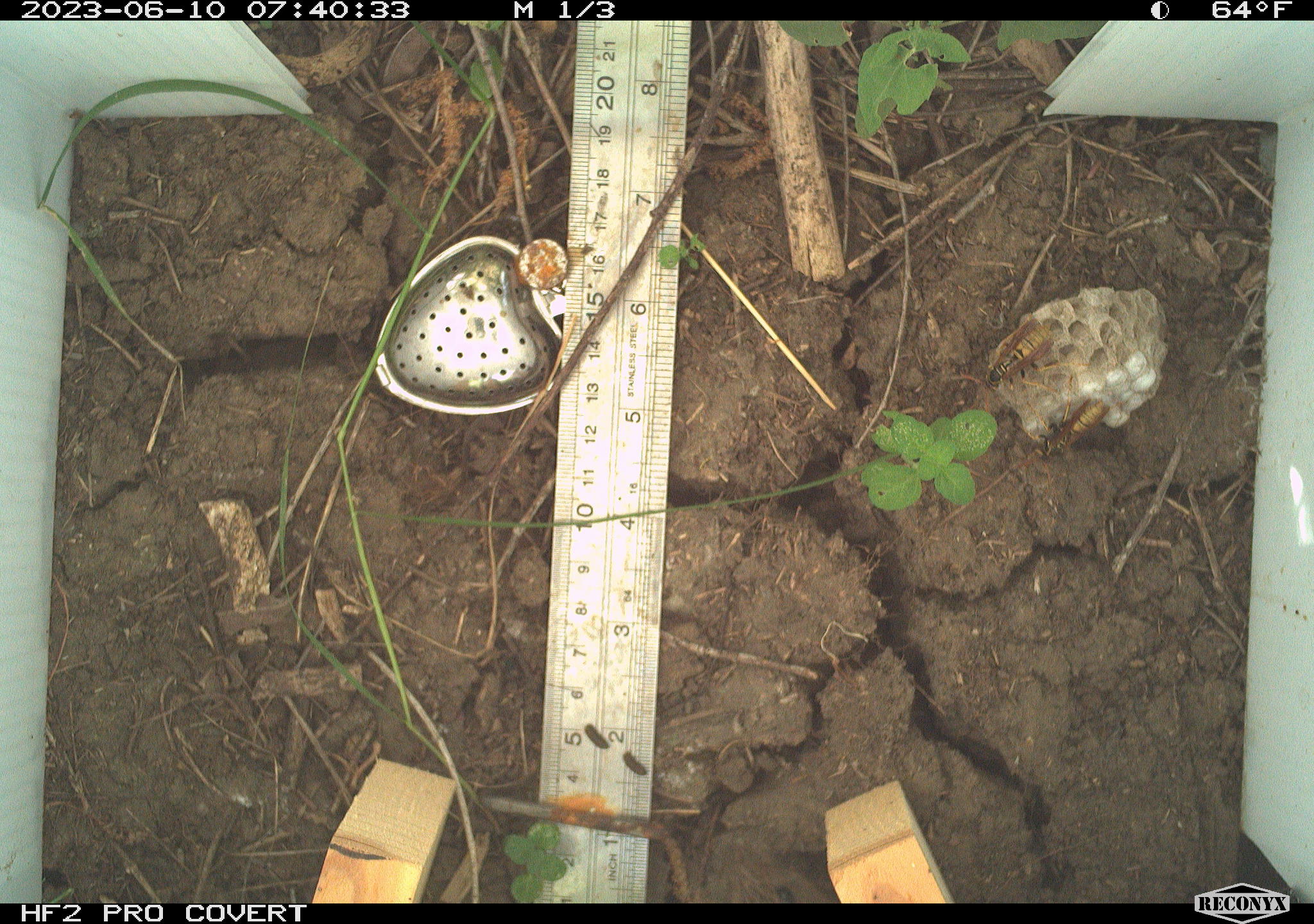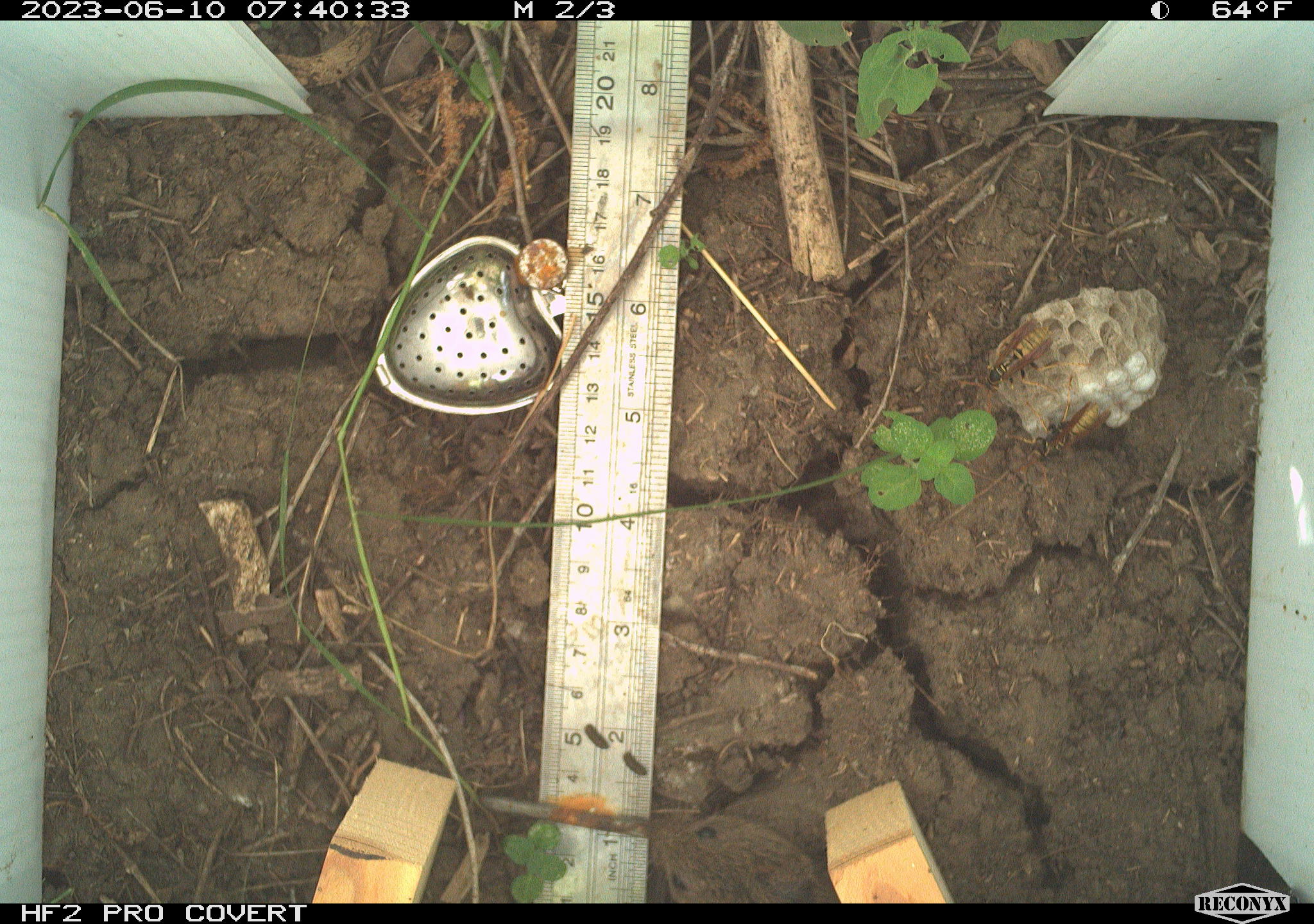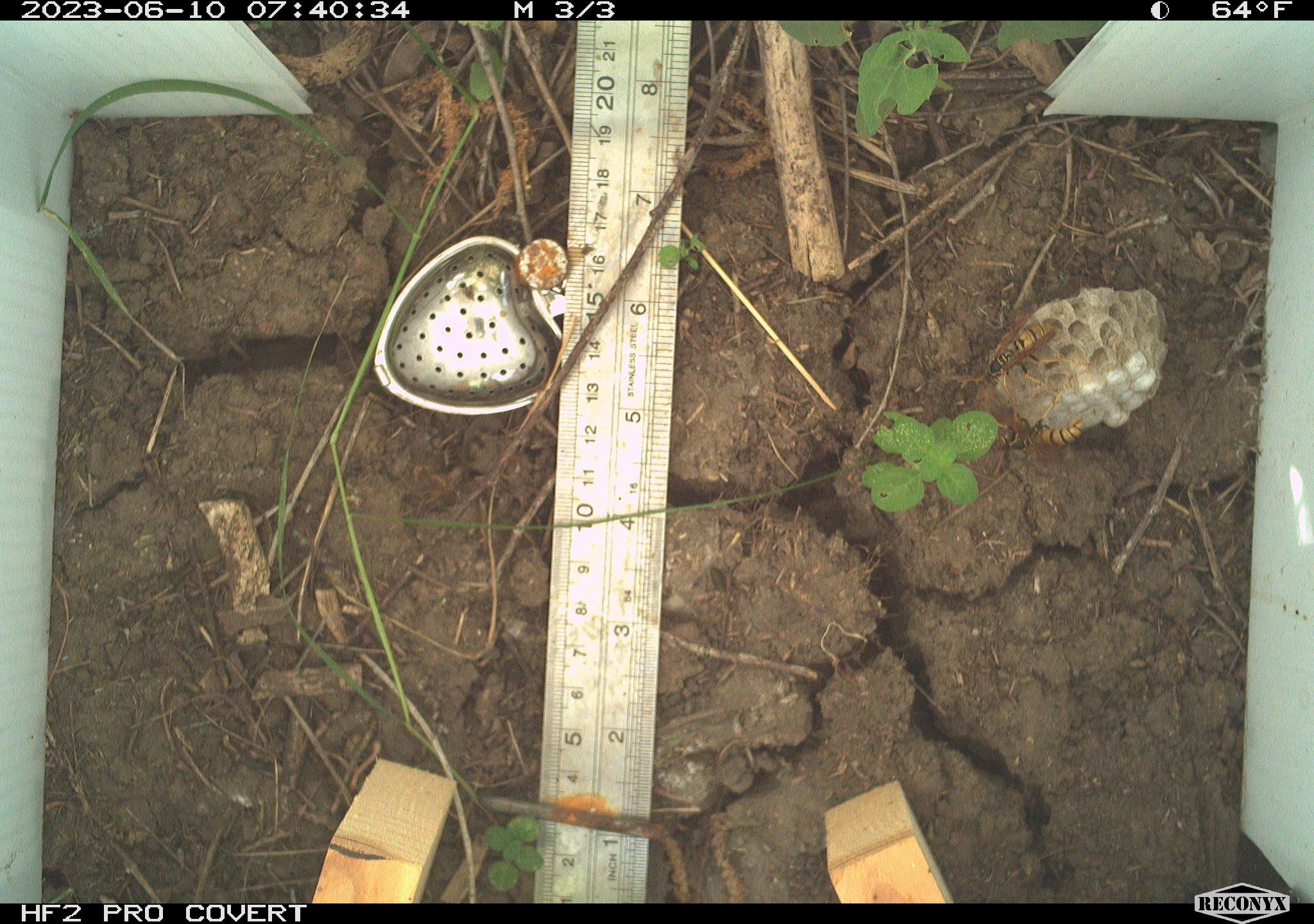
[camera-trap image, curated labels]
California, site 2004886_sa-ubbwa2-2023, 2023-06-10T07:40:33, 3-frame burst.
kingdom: Animalia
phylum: Chordata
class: Mammalia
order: Rodentia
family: Cricetidae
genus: Microtus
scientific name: Microtus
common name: meadow vole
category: microtus species